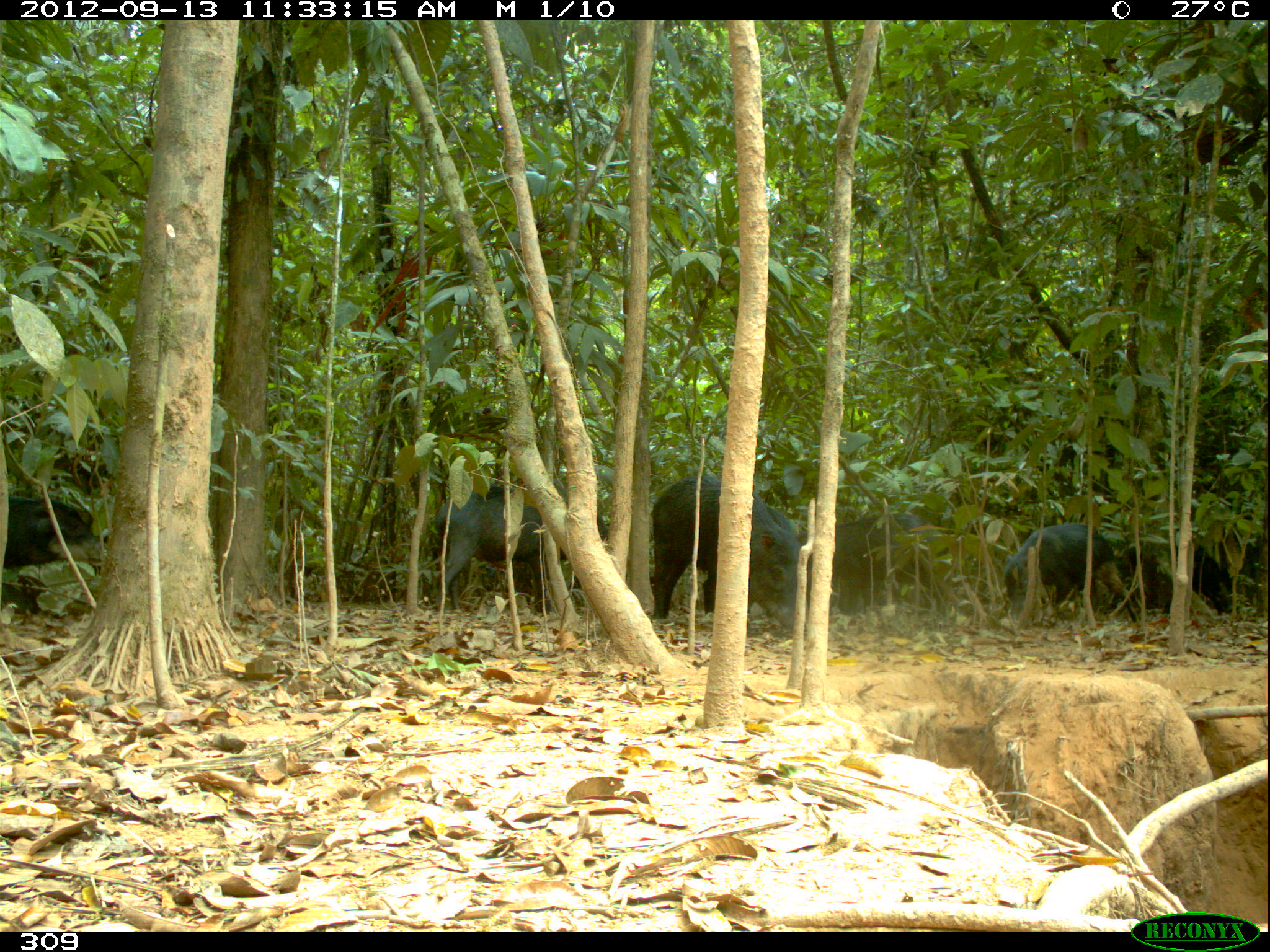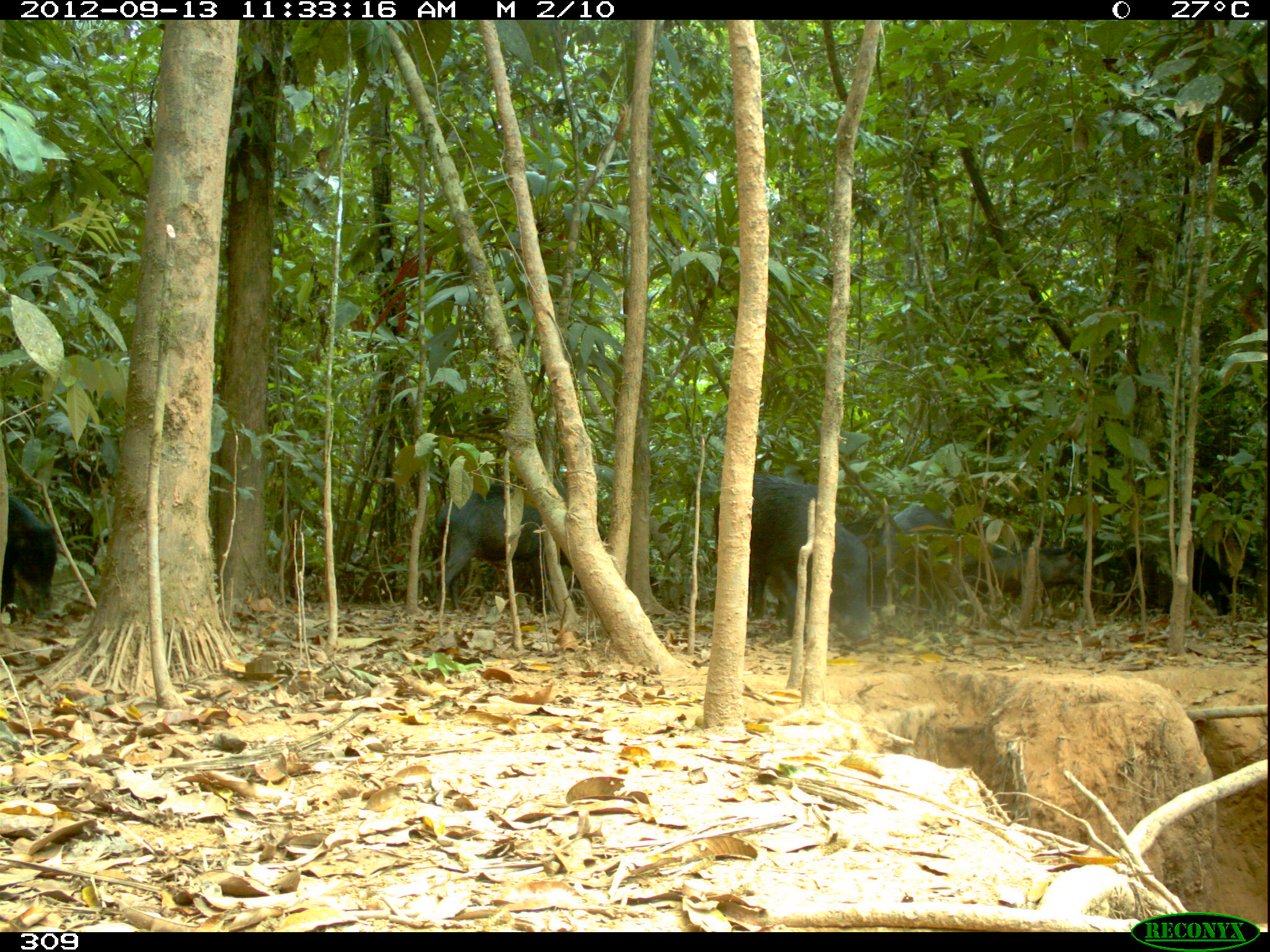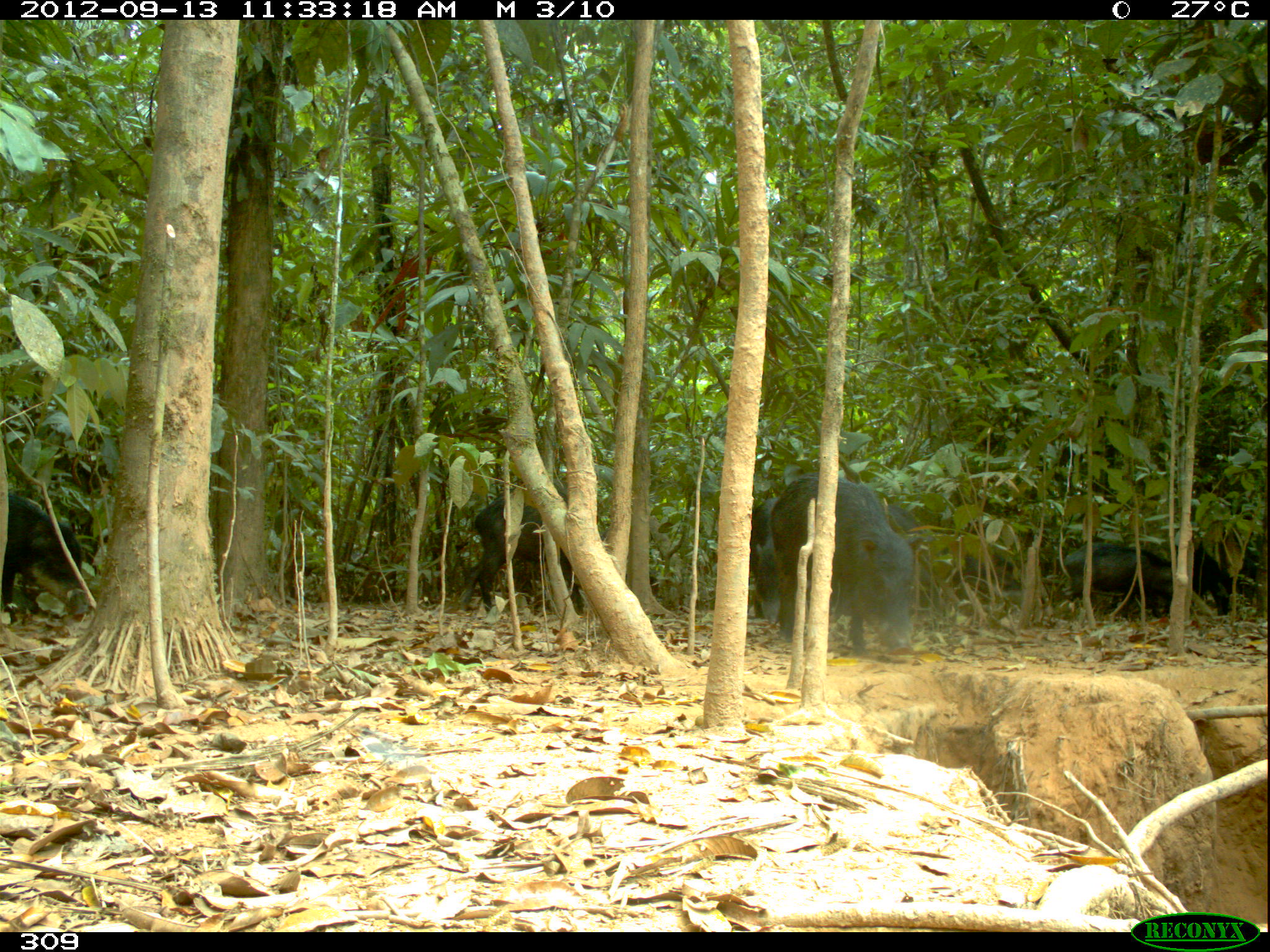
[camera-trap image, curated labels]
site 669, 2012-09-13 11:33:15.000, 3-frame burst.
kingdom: Animalia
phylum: Chordata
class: Mammalia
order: Artiodactyla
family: Tayassuidae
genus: Tayassu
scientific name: Tayassu pecari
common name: white-lipped peccary